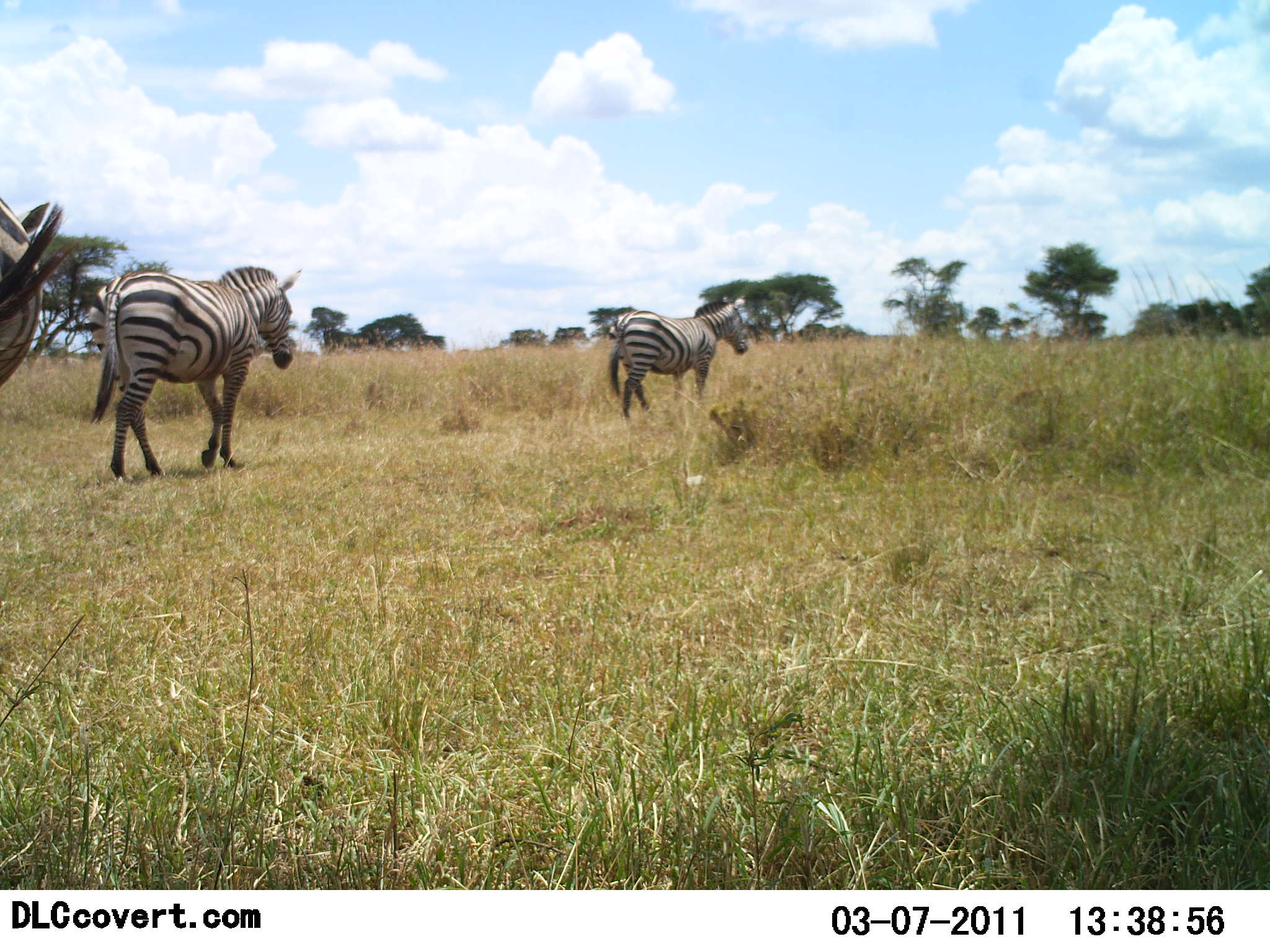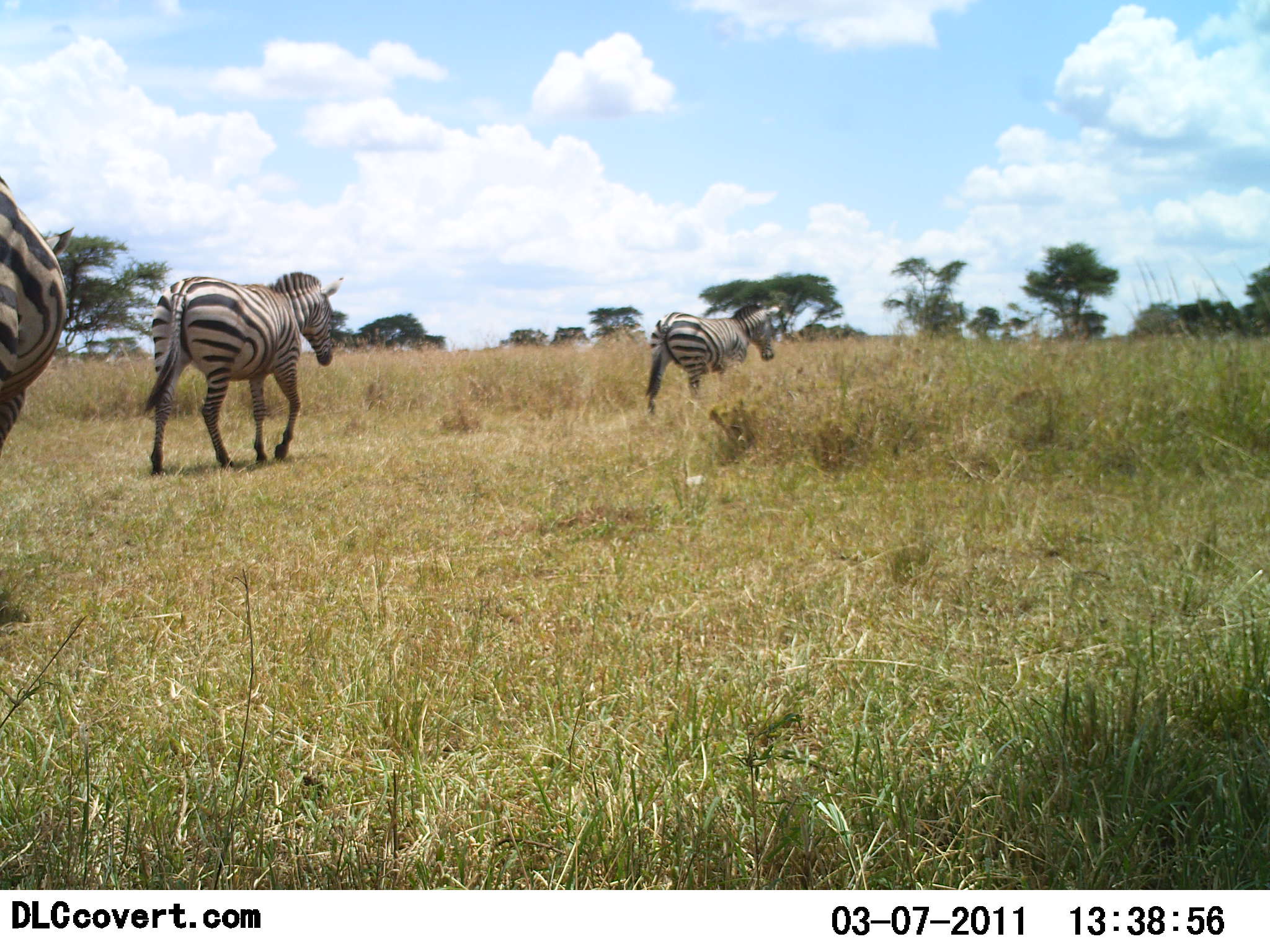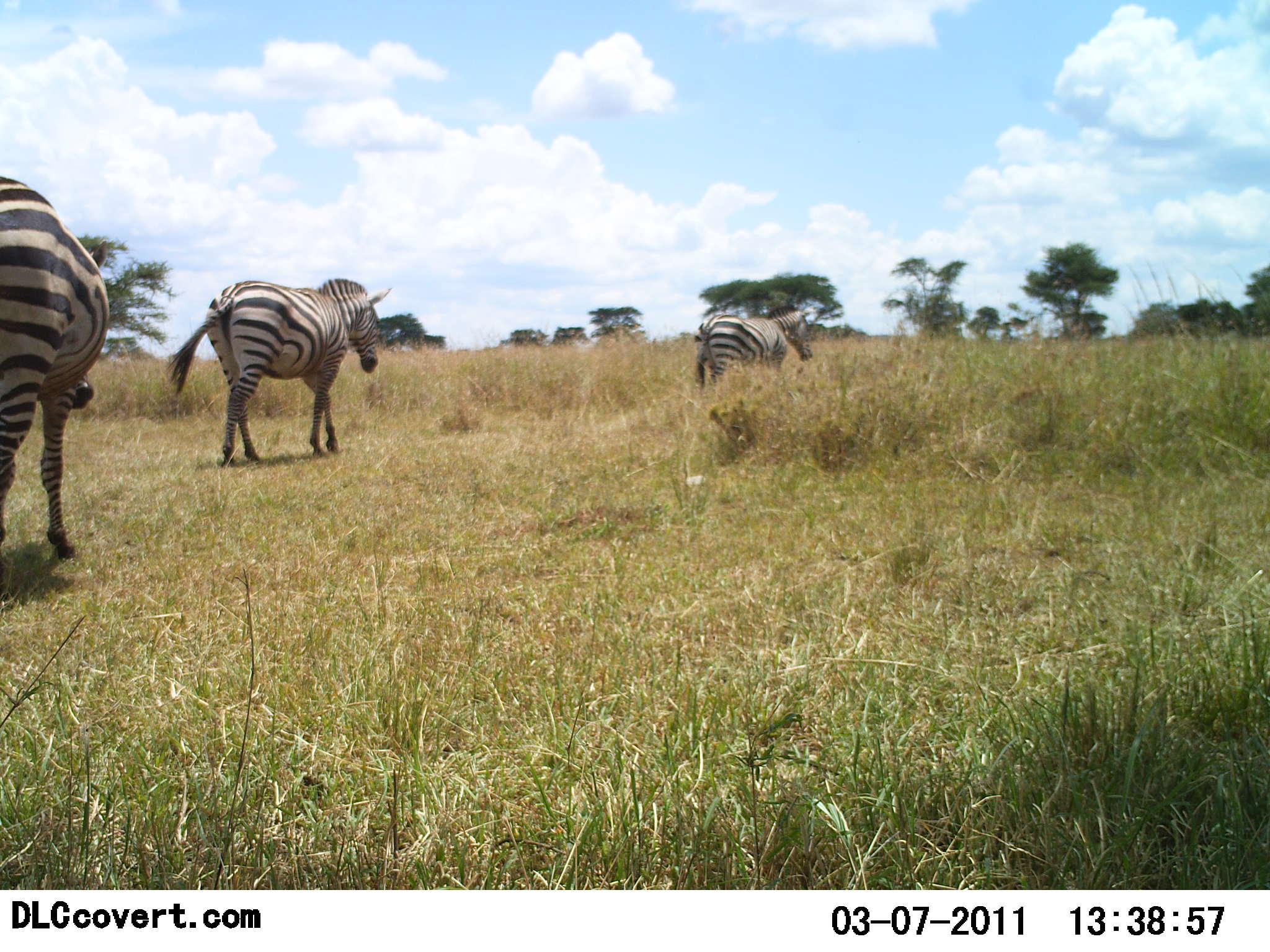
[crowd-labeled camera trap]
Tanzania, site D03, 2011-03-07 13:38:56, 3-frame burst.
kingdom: Animalia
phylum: Chordata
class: Mammalia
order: Perissodactyla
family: Equidae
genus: Equus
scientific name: Equus quagga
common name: plains zebra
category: zebra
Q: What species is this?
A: Zebra (plains zebra) (Equus quagga).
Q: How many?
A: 3.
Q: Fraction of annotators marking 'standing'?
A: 0%.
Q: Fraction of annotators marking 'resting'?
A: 0%.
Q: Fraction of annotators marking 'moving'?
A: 100%.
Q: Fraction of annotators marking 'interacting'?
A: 0%.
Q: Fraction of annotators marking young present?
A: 0%.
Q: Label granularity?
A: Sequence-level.